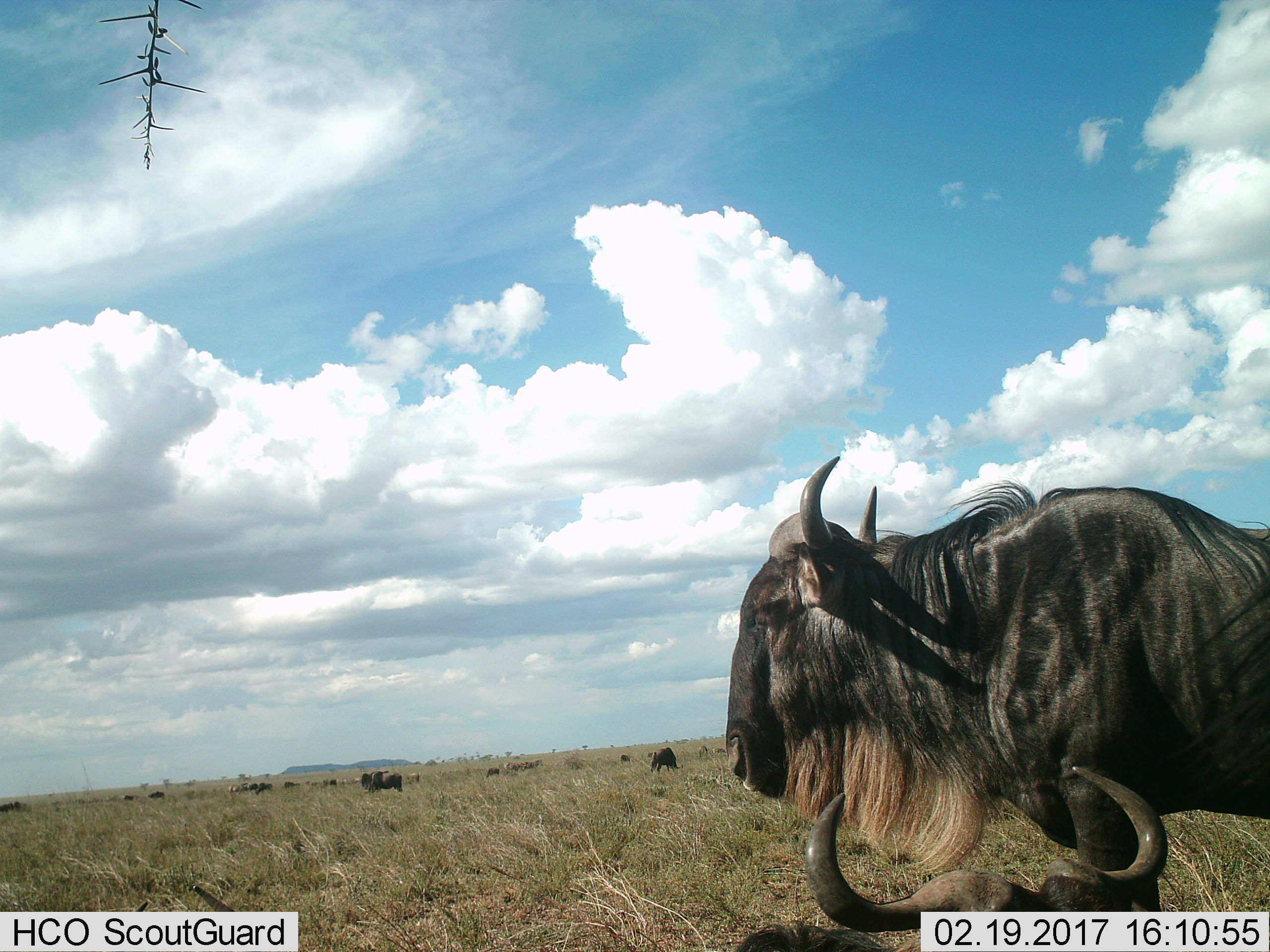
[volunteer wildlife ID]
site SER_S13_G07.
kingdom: Animalia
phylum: Chordata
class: Mammalia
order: Artiodactyla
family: Bovidae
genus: Connochaetes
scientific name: Connochaetes taurinus taurinus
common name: blue wildebeest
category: wildebeestblue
Wildebeestblue (blue wildebeest) (Connochaetes taurinus taurinus), count 11-50. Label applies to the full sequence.